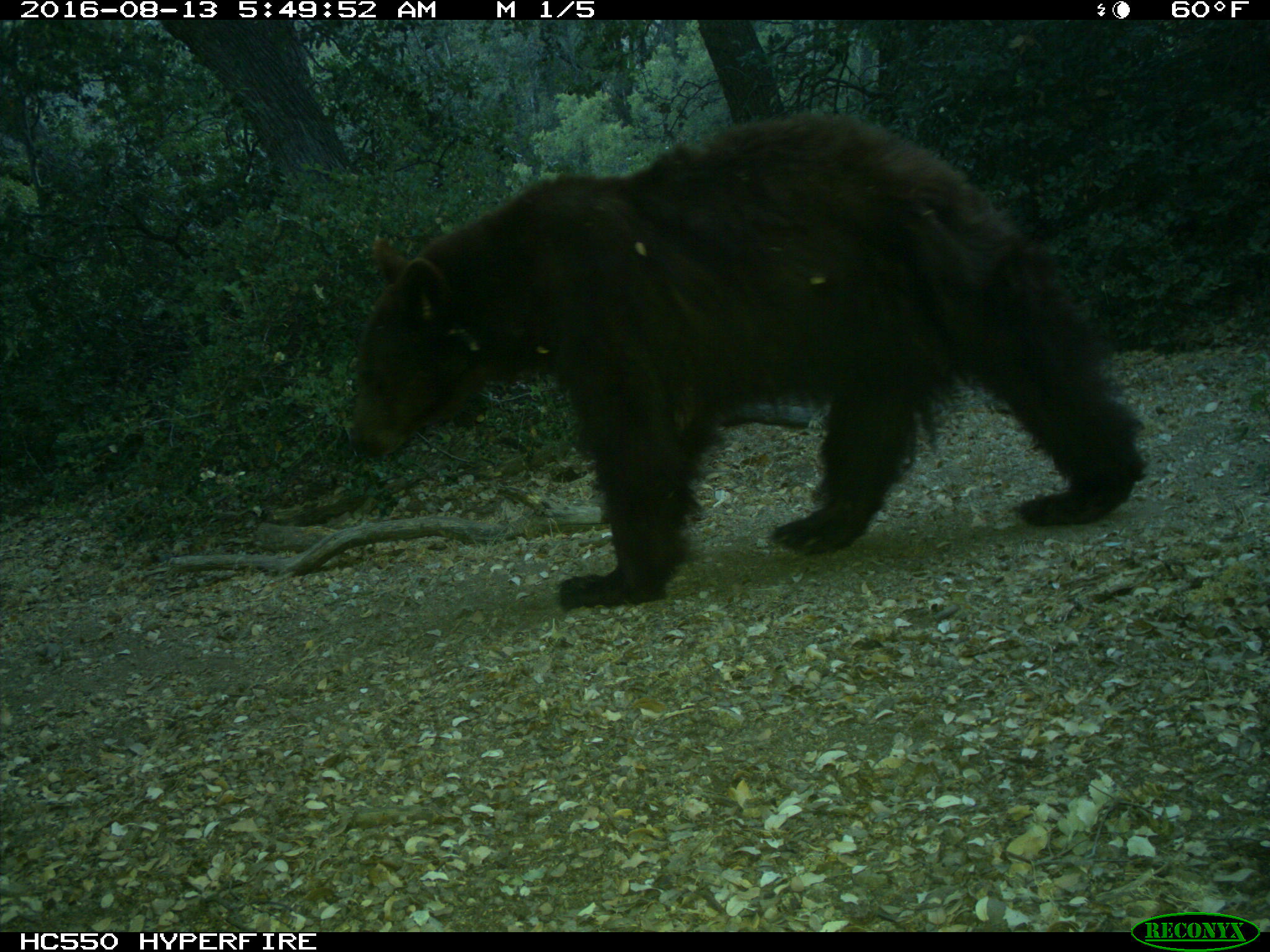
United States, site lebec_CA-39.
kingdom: Animalia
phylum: Chordata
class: Mammalia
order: Carnivora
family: Ursidae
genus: Ursus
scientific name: Ursus americanus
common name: american black bear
Ursus americanus (american black bear).